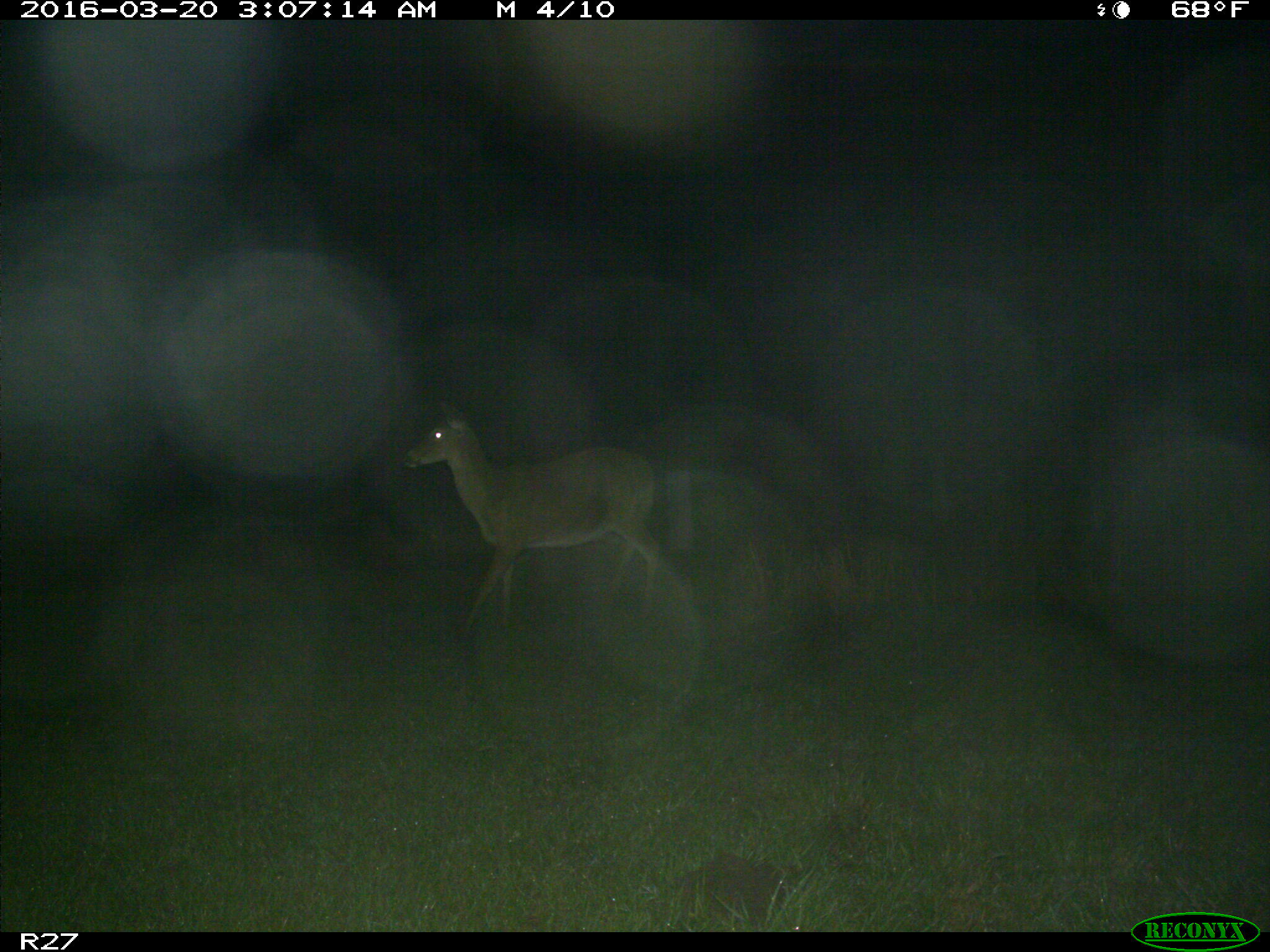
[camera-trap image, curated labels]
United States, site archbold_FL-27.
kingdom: Animalia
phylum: Chordata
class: Mammalia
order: Artiodactyla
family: Cervidae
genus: Odocoileus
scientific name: Odocoileus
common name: deer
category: unidentified deer